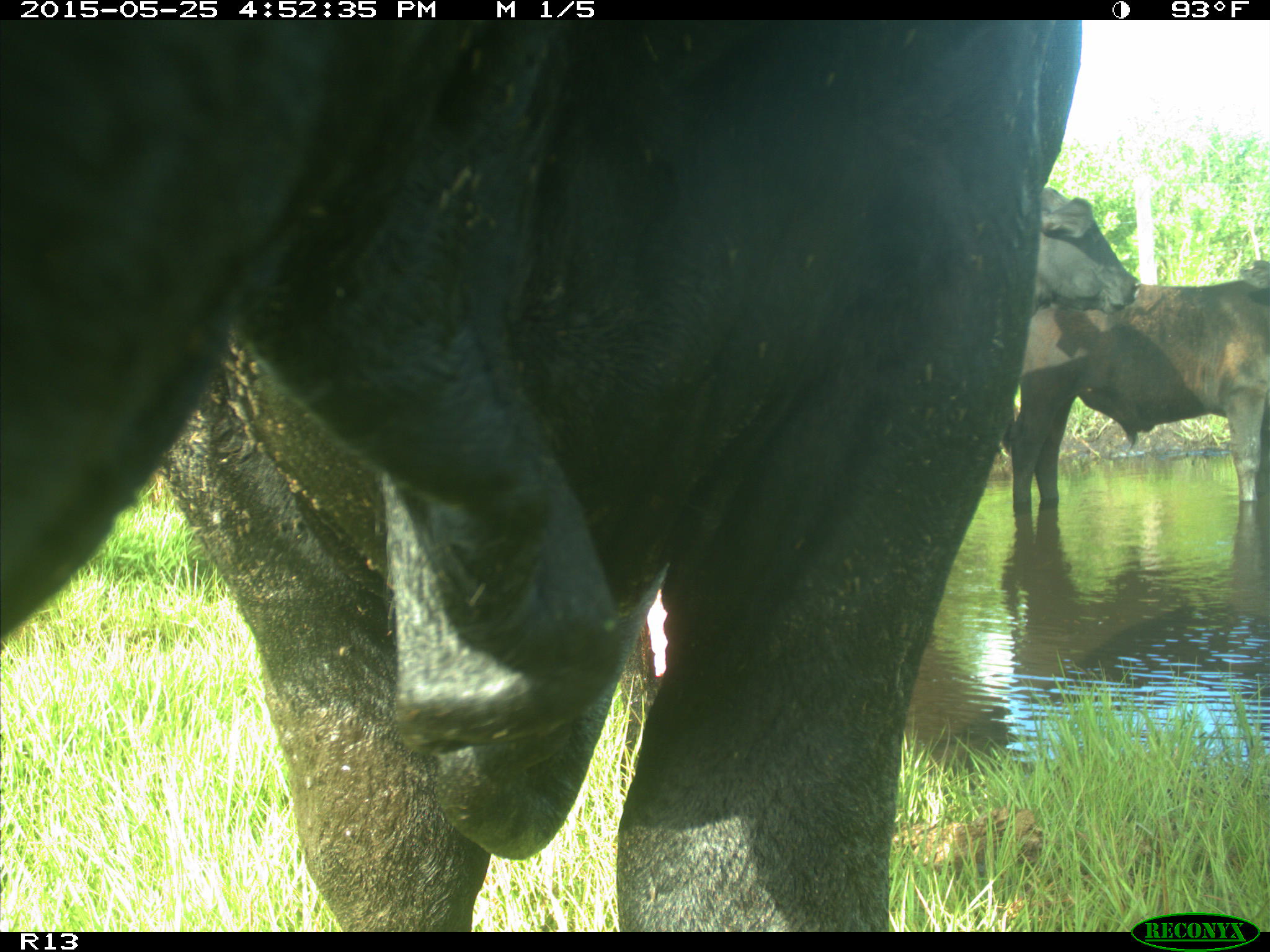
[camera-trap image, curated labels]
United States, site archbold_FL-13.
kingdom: Animalia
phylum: Chordata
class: Mammalia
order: Artiodactyla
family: Bovidae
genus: Bos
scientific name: Bos taurus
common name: domestic cow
Bos taurus (domestic cow).